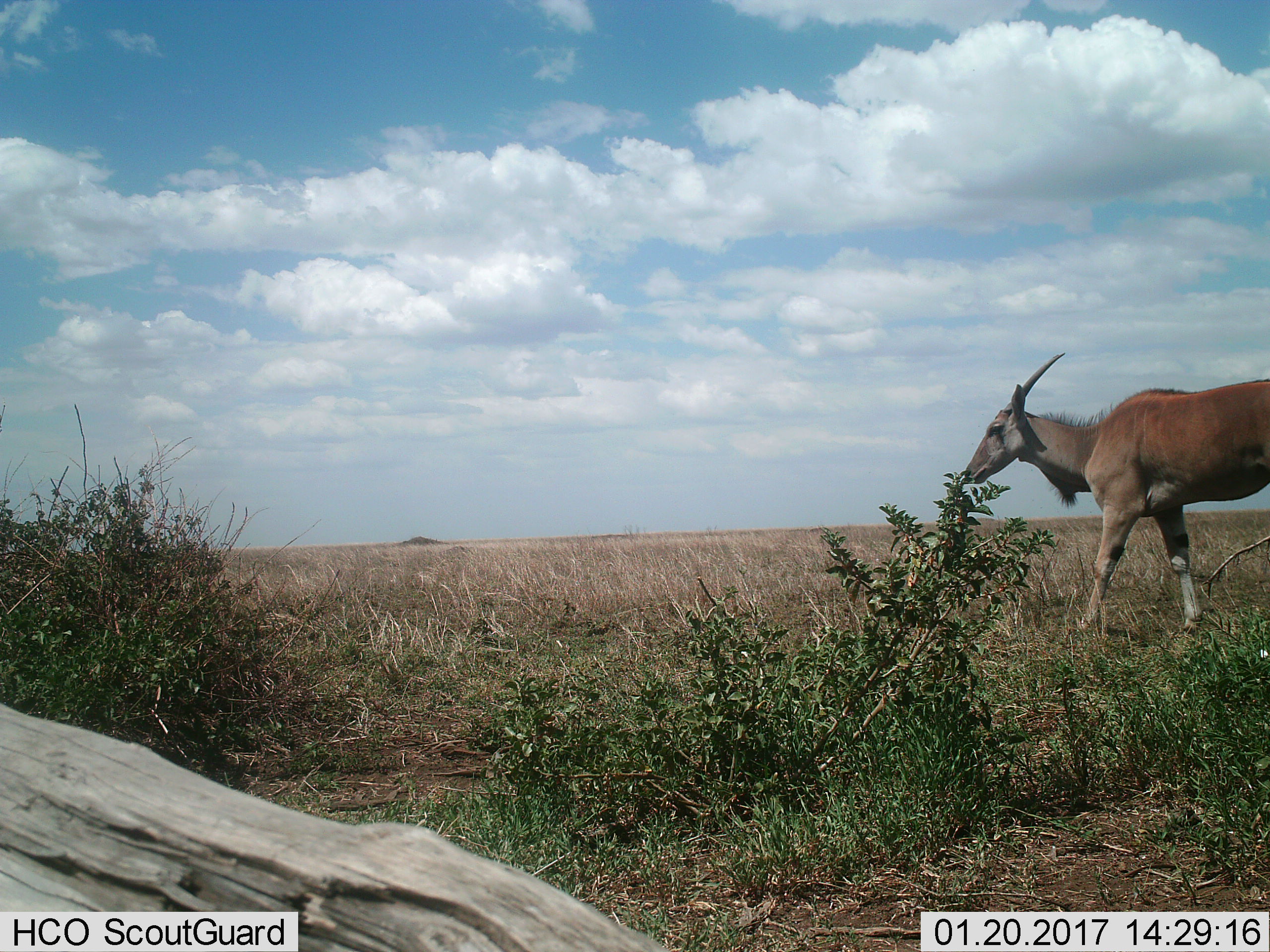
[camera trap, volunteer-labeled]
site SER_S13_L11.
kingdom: Animalia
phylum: Chordata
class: Mammalia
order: Artiodactyla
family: Bovidae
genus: Tragelaphus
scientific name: Tragelaphus oryx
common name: eland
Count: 1.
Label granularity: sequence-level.